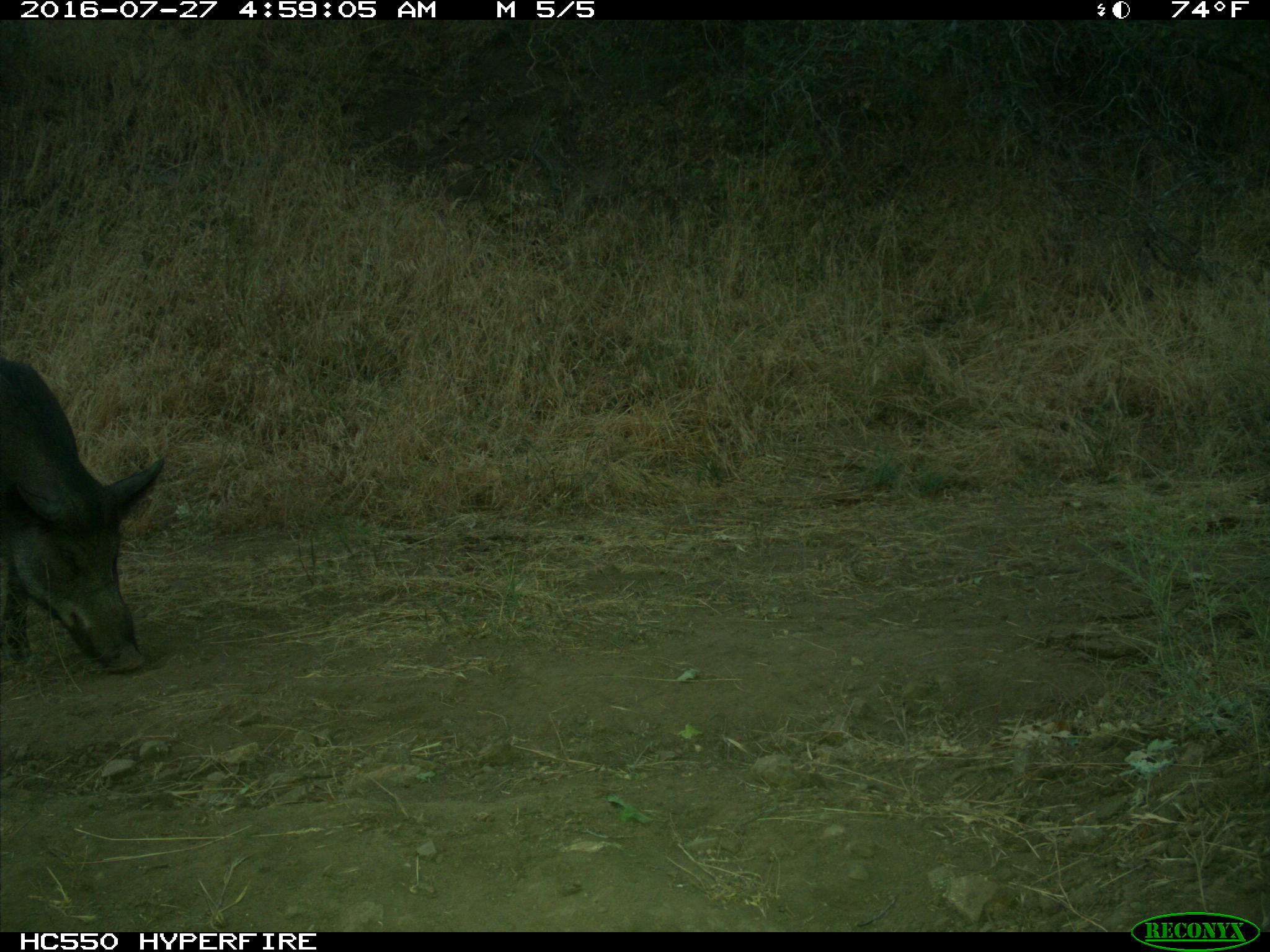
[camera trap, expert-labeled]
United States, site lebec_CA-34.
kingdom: Animalia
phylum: Chordata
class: Mammalia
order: Artiodactyla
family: Suidae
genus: Sus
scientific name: Sus scrofa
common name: wild boar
Sus scrofa (wild boar).